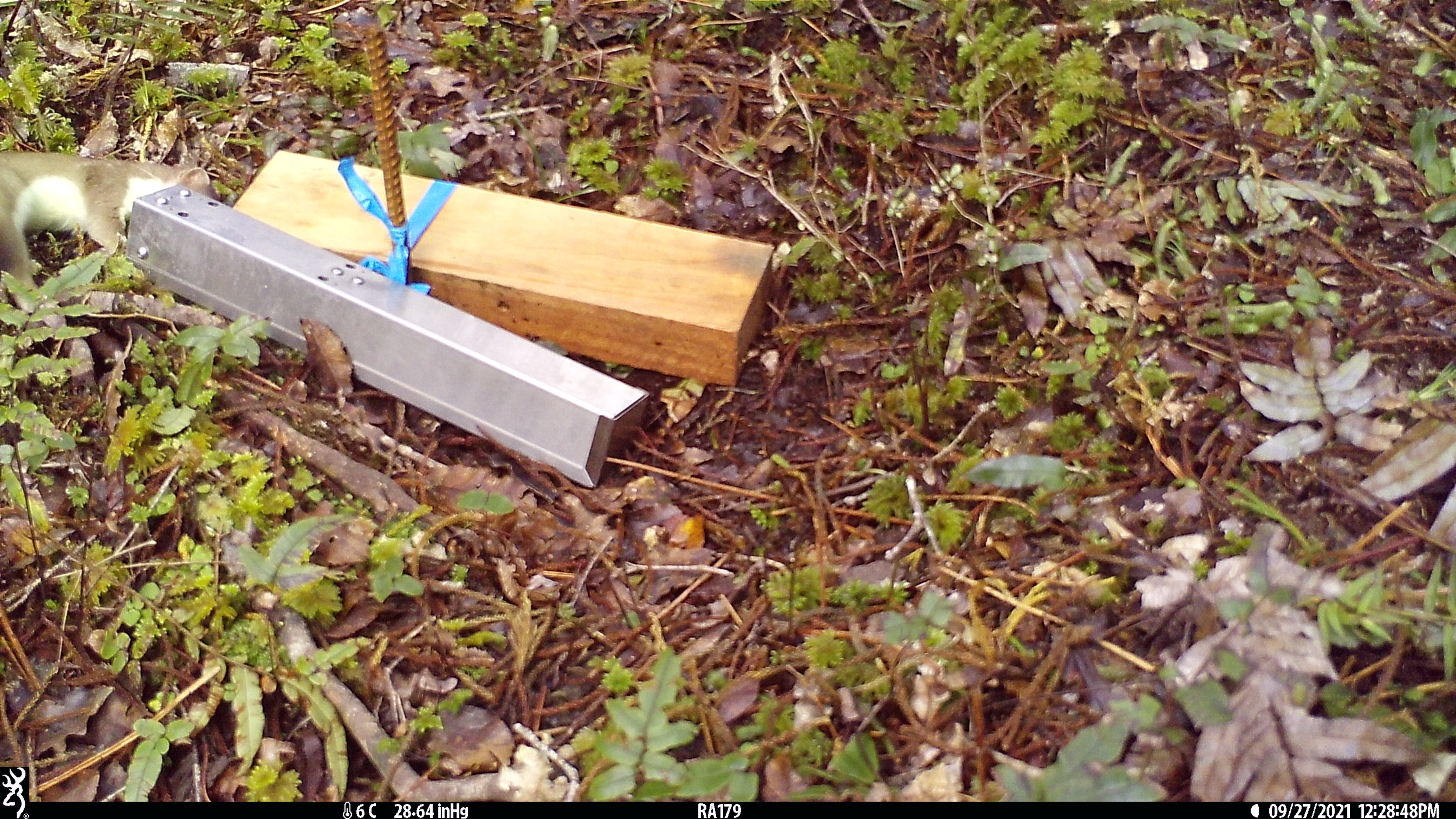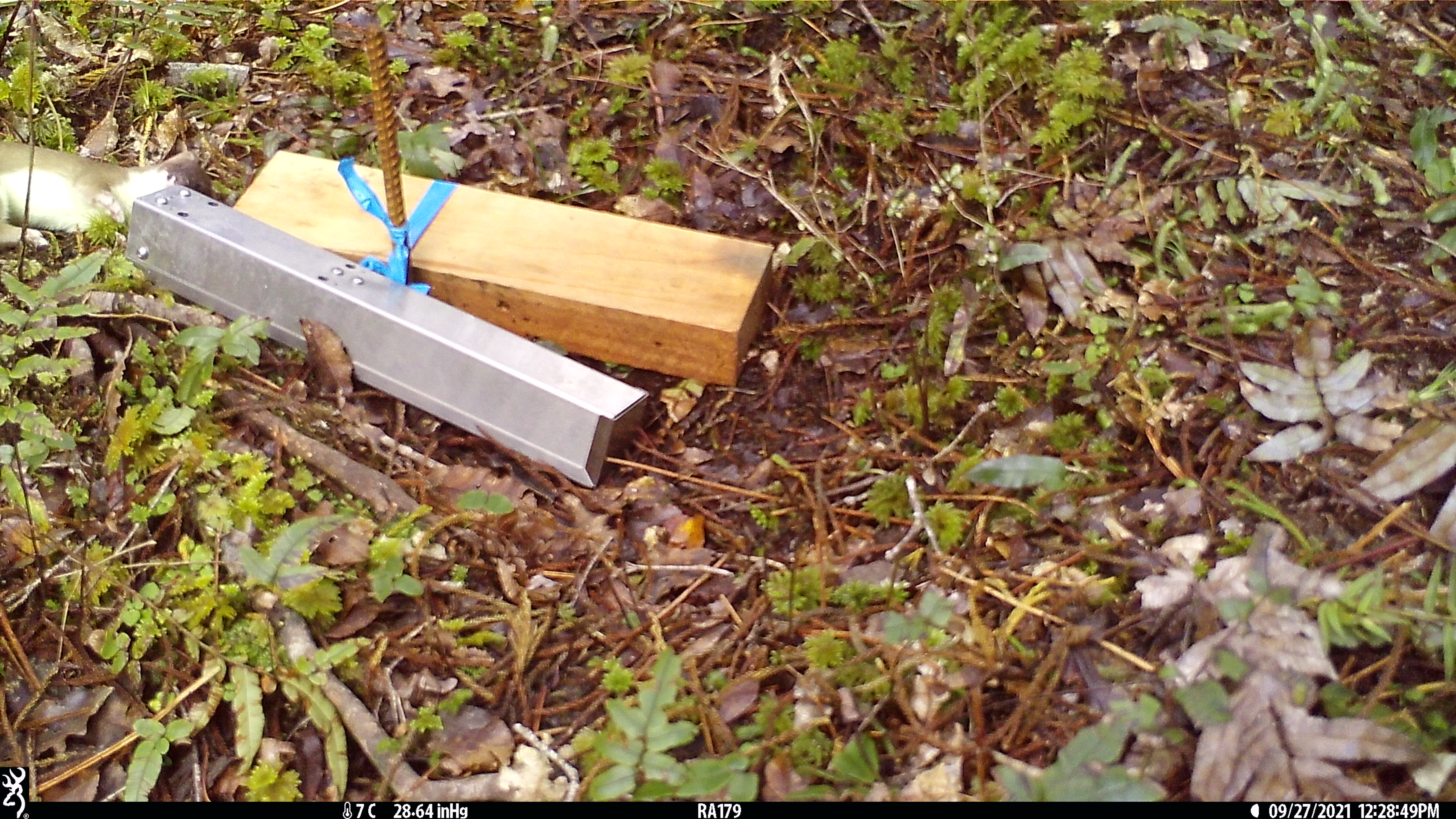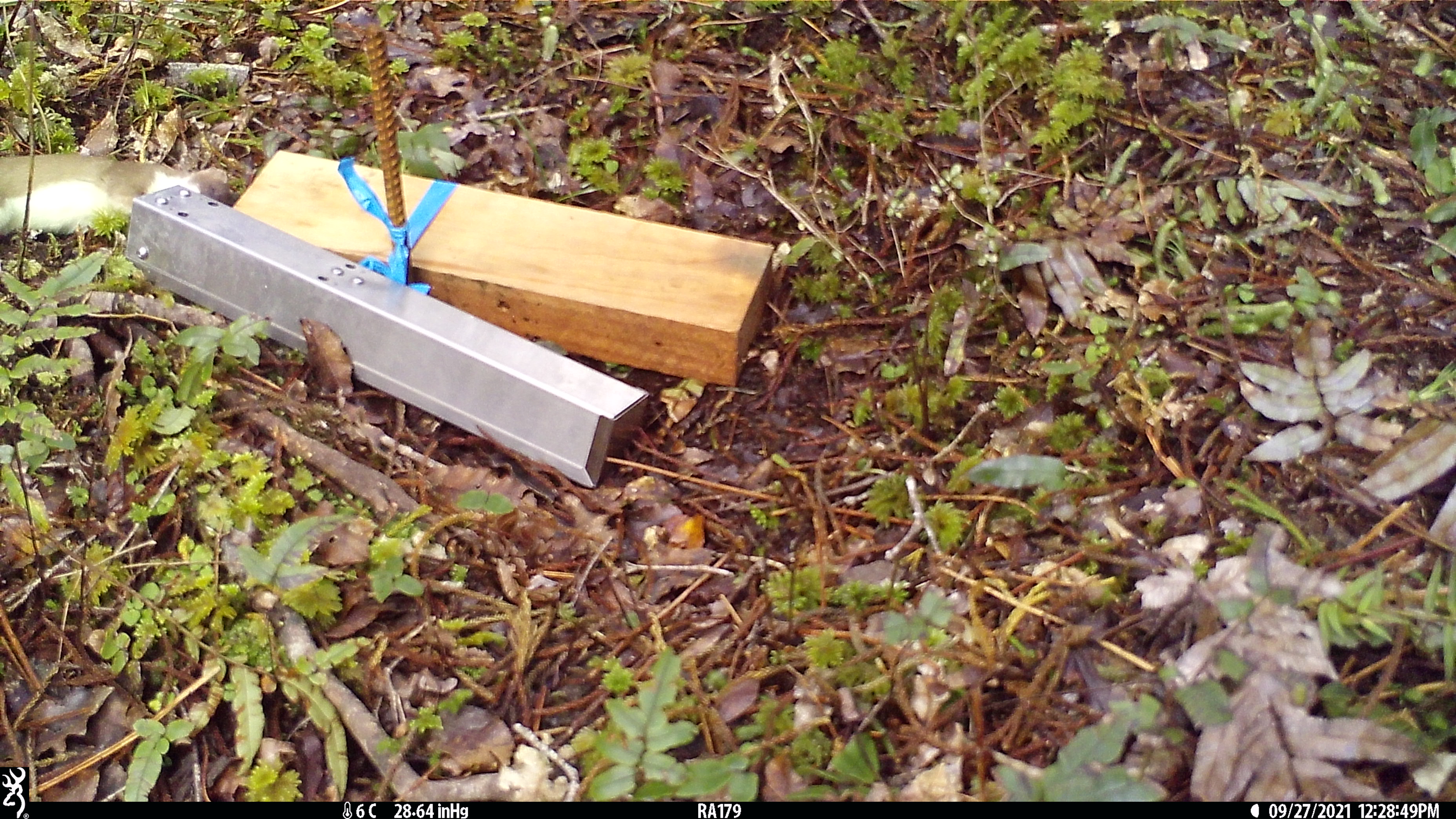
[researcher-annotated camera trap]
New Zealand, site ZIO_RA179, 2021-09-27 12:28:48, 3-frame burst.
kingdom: Animalia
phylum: Chordata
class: Mammalia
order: Carnivora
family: Mustelidae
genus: Mustela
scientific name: Mustela erminea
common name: stoat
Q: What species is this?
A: Stoat (Mustela erminea).